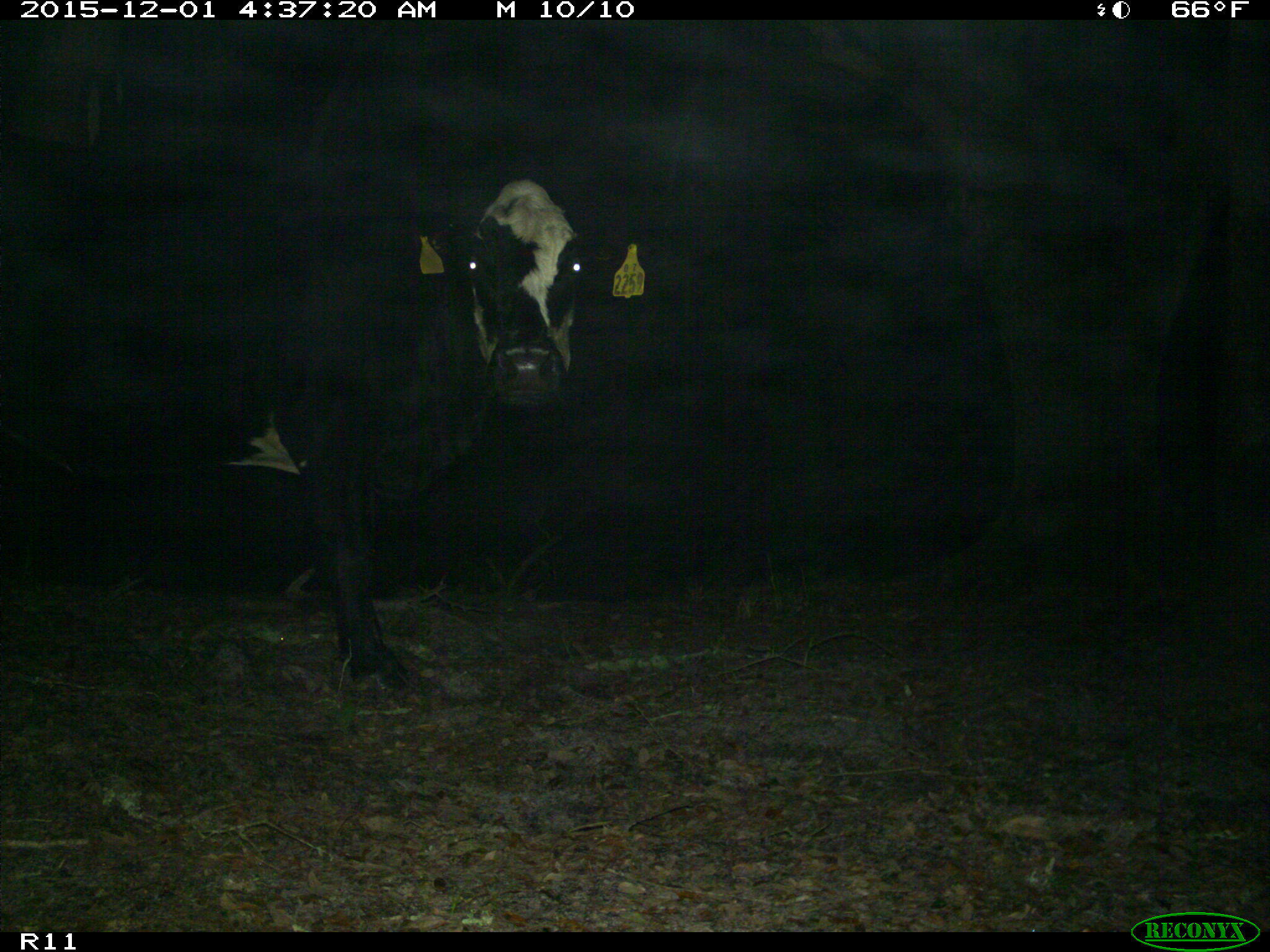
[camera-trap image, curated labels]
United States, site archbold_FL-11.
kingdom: Animalia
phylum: Chordata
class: Mammalia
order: Artiodactyla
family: Bovidae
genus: Bos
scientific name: Bos taurus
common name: domestic cow